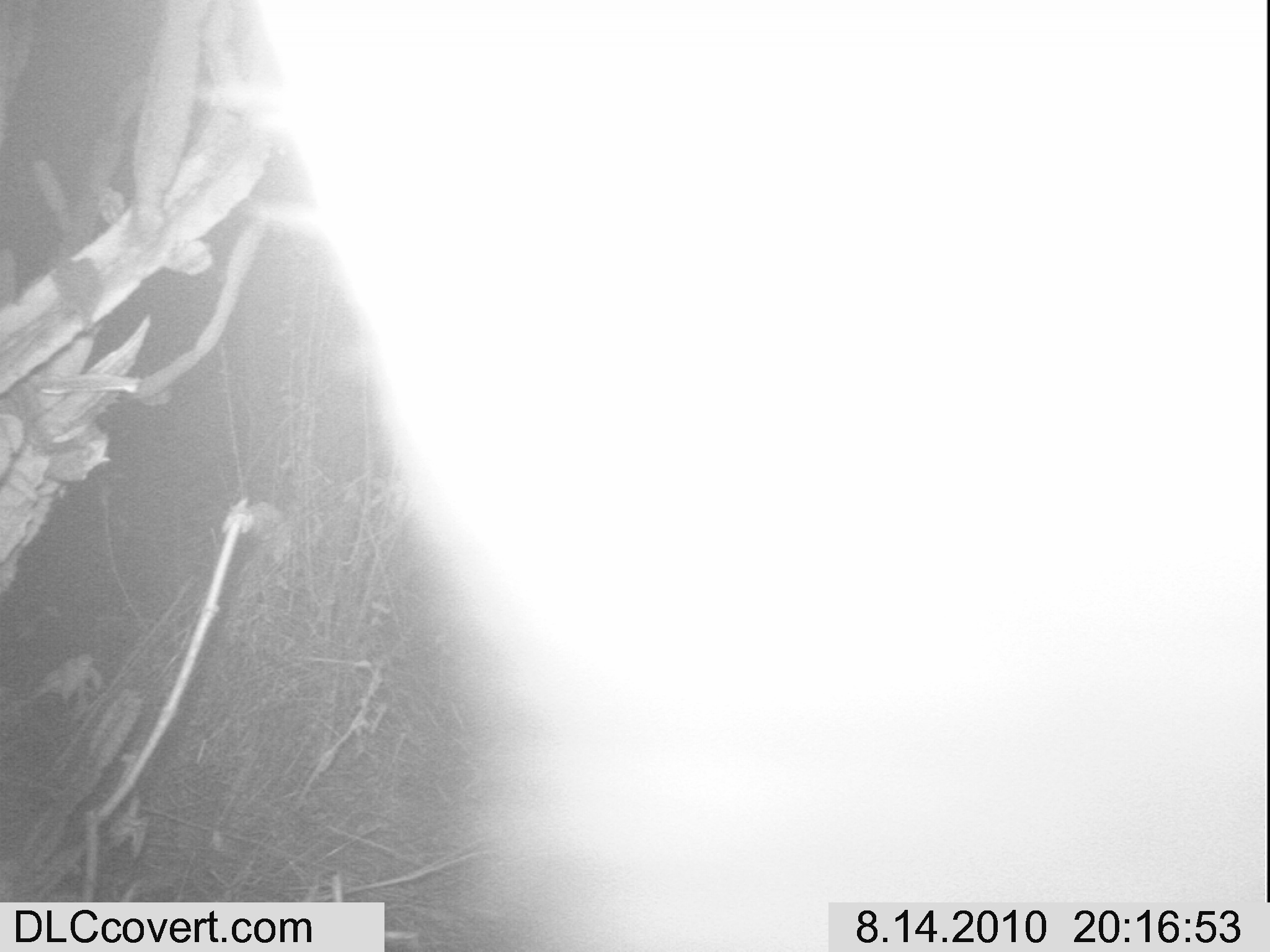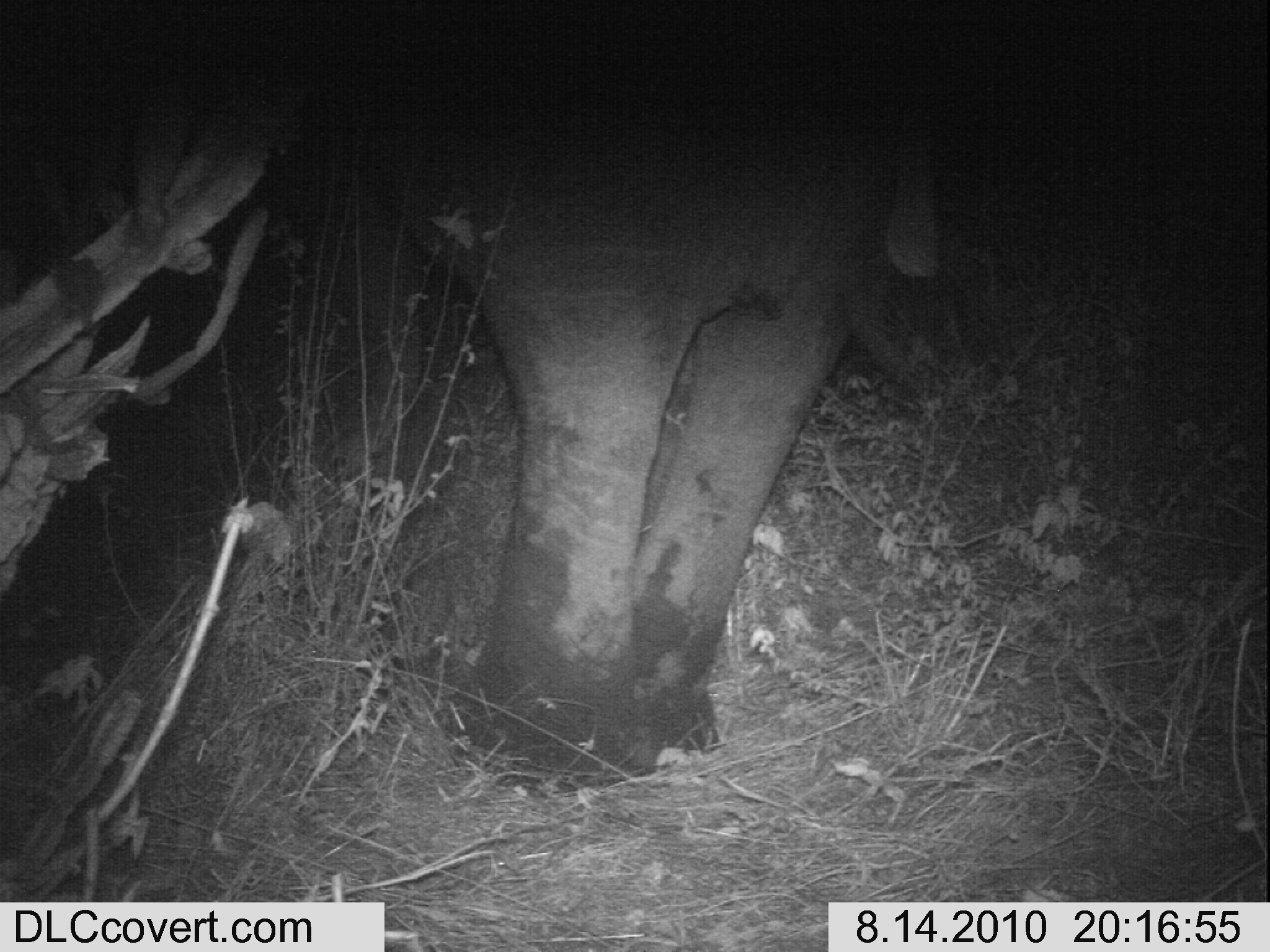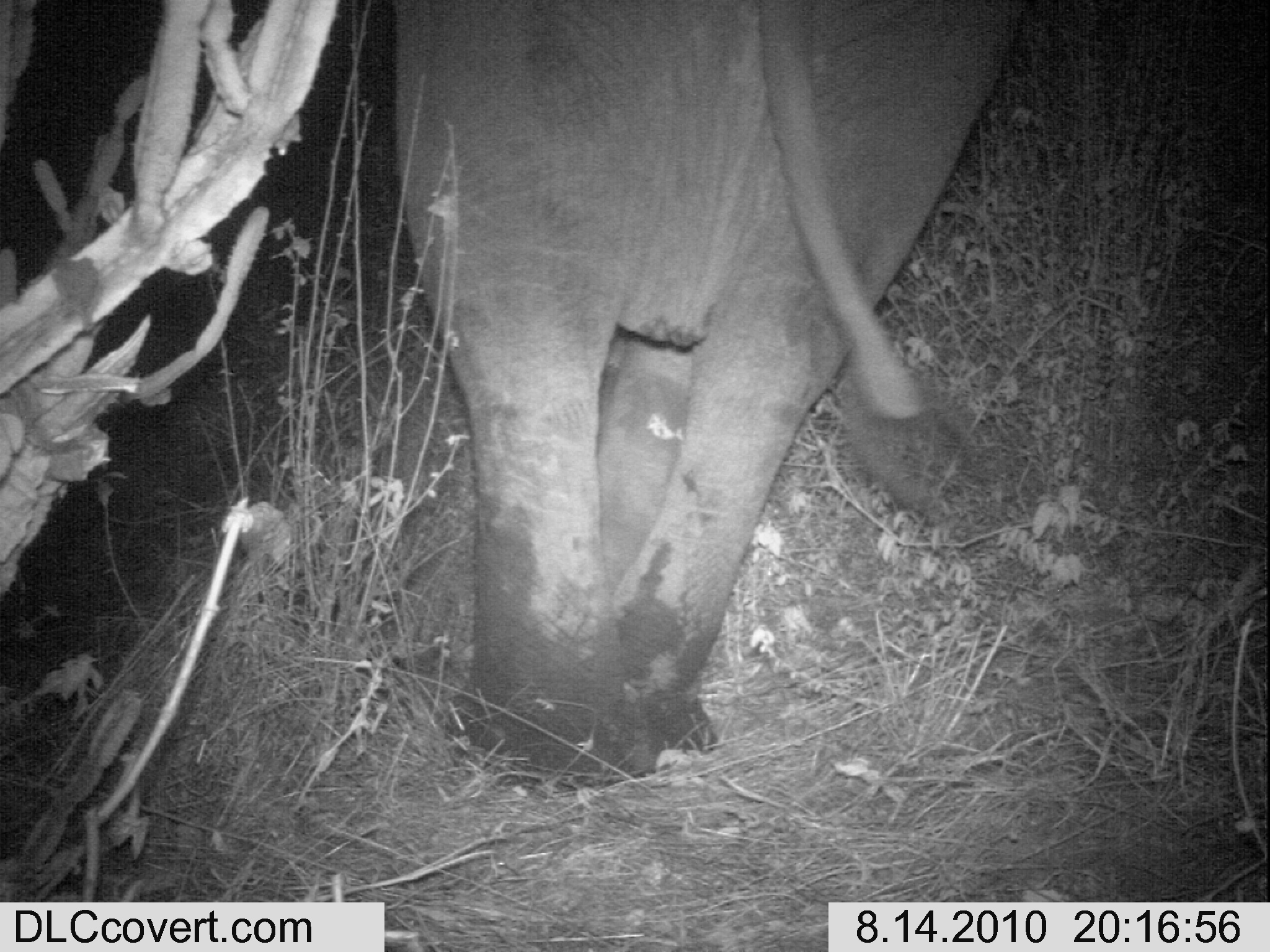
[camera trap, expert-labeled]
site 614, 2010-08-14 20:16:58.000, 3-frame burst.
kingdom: Animalia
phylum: Chordata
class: Mammalia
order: Proboscidea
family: Elephantidae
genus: Loxodonta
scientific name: Loxodonta africana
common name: african bush elephant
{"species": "Loxodonta africana (african bush elephant)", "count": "1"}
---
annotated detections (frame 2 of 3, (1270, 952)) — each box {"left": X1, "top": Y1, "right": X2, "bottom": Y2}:
loxodonta africana: {"left": 271, "top": 1, "right": 954, "bottom": 794}